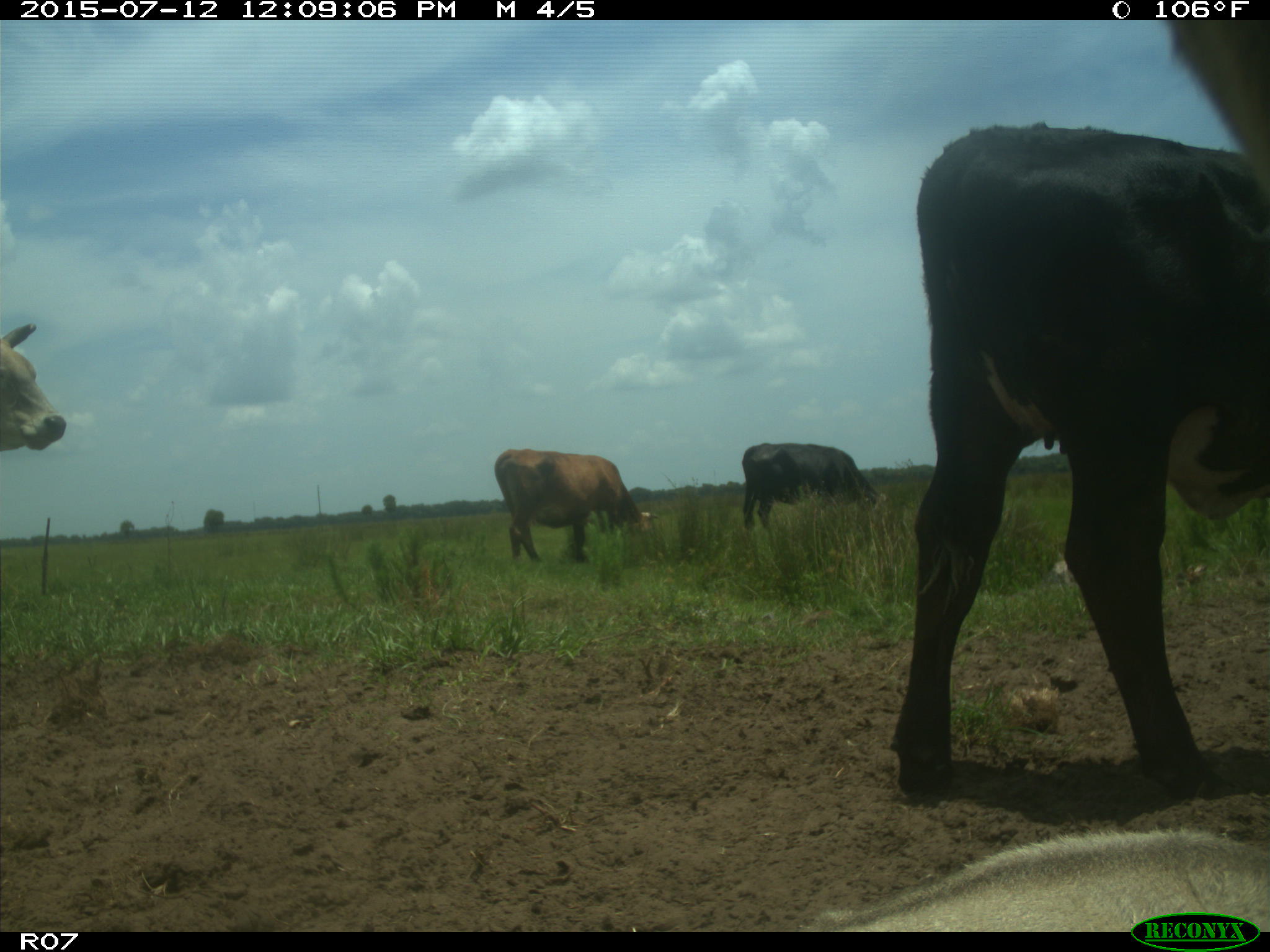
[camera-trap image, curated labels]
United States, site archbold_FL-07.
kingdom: Animalia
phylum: Chordata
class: Mammalia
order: Artiodactyla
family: Bovidae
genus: Bos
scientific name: Bos taurus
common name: domestic cow